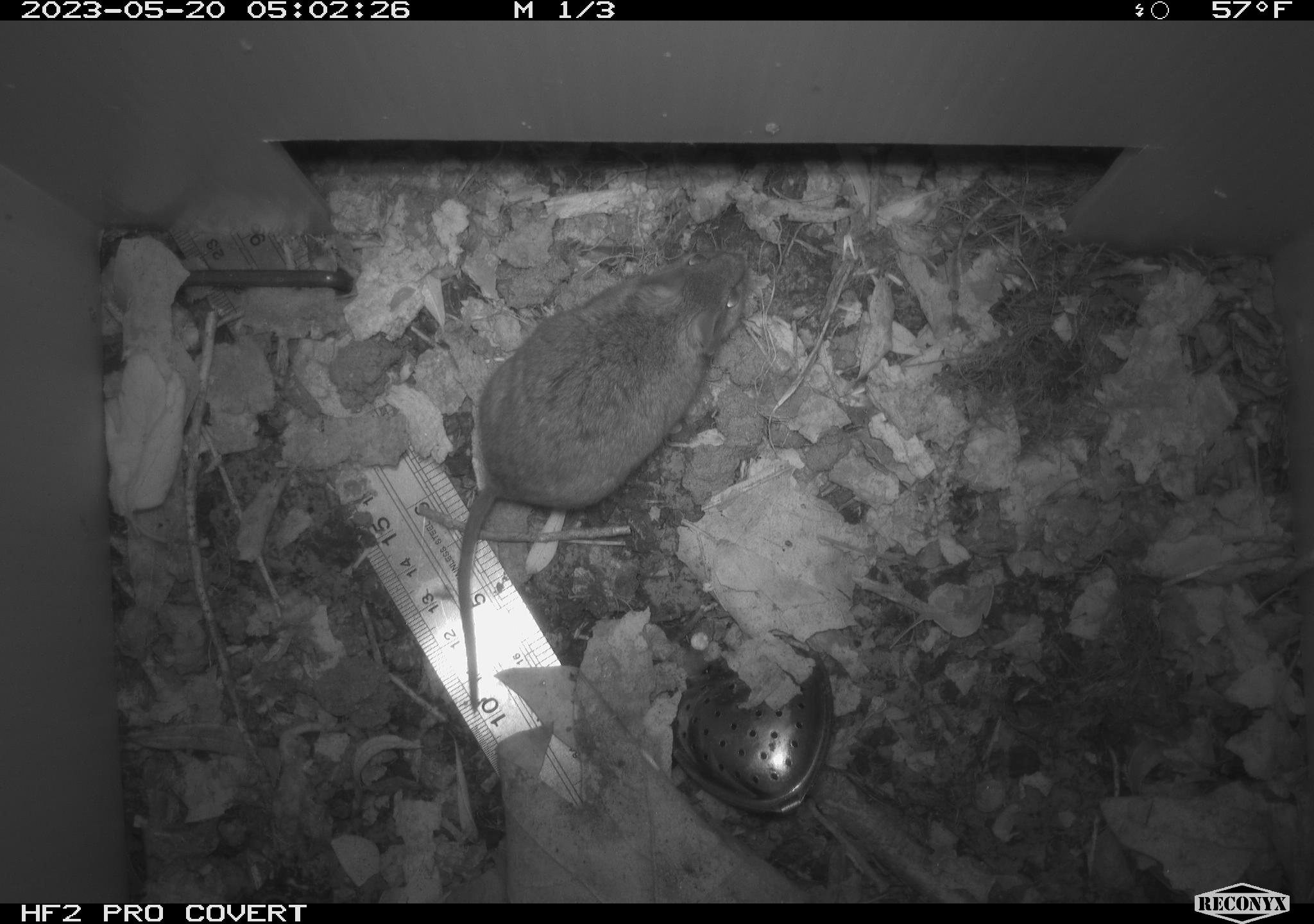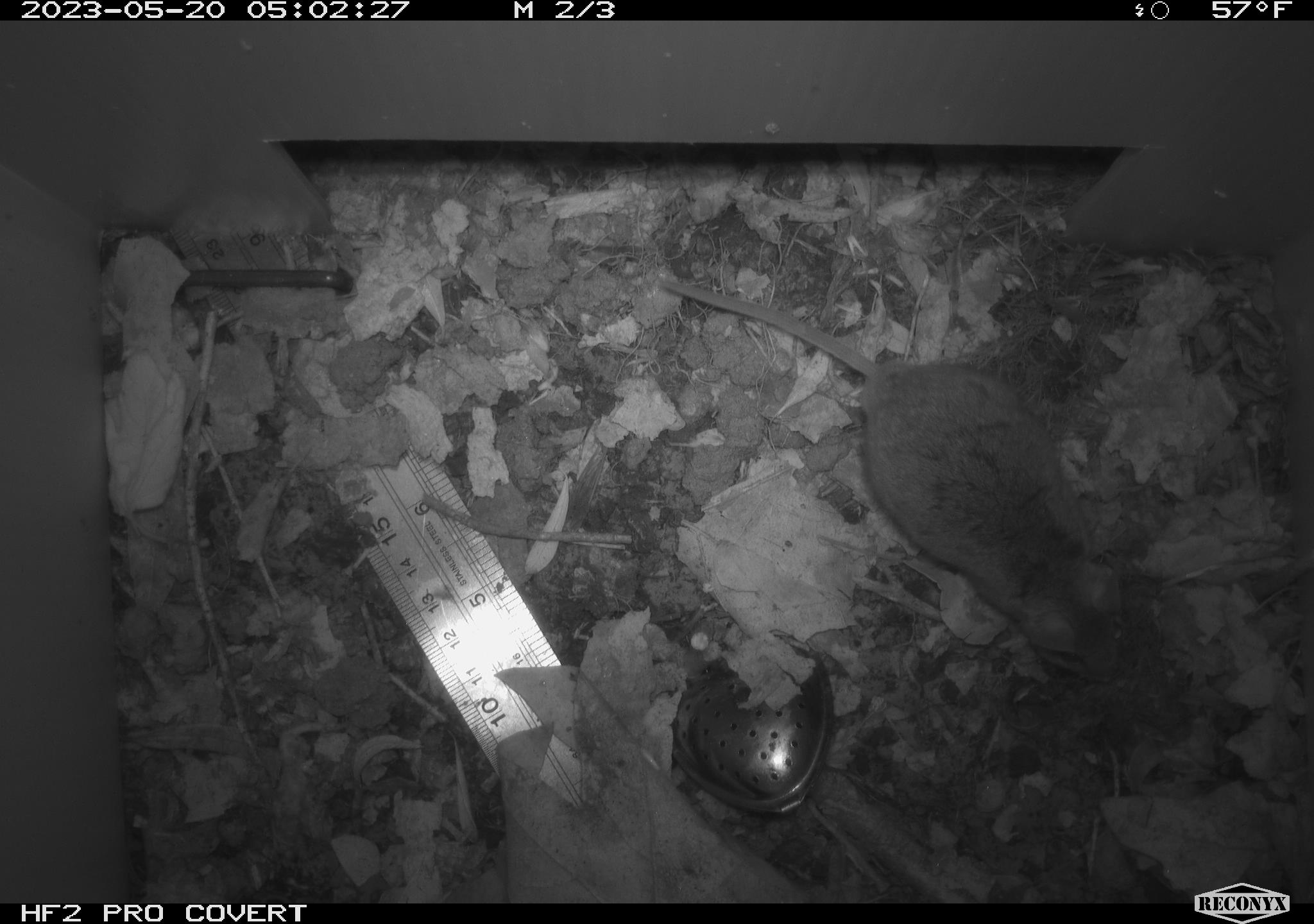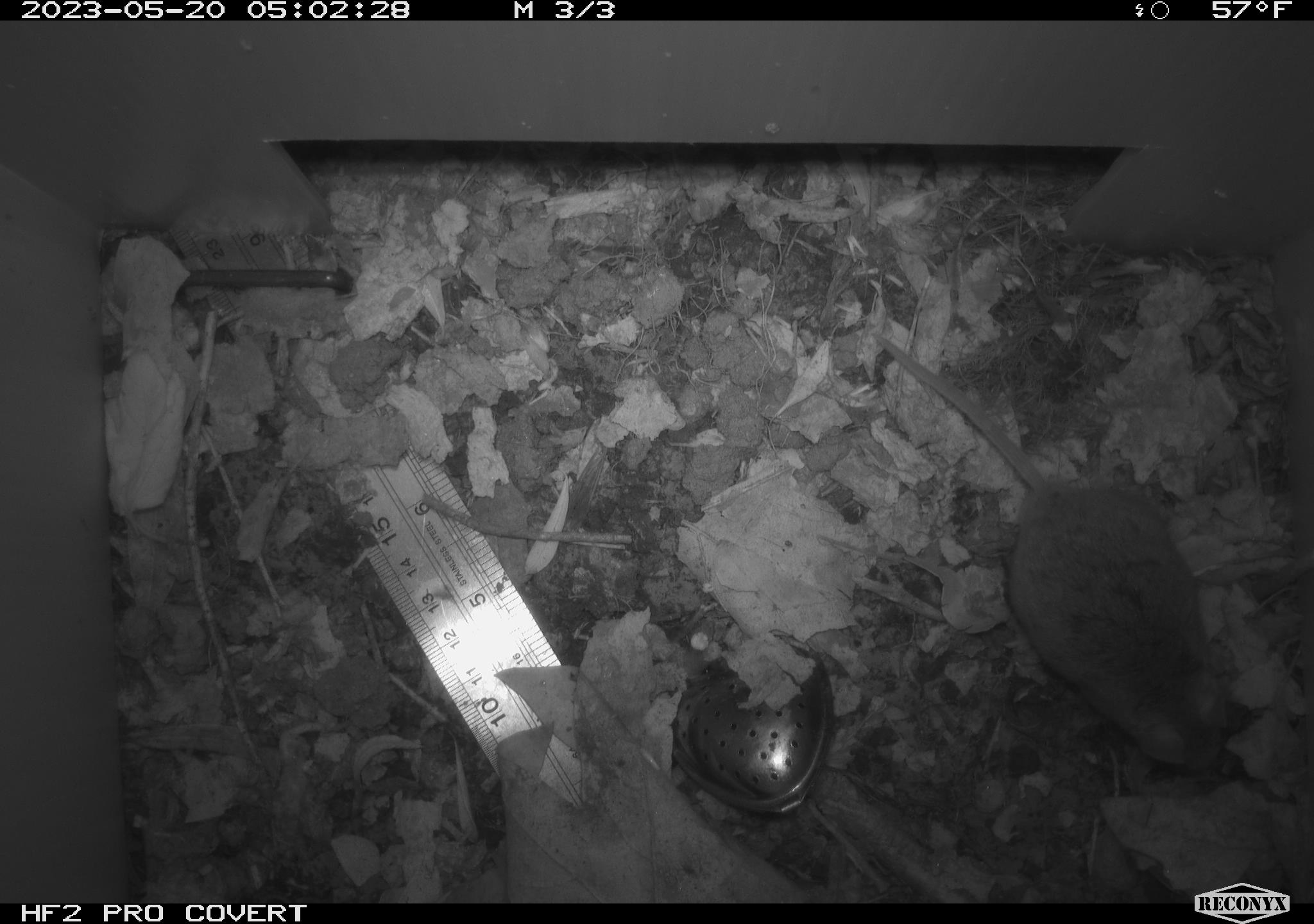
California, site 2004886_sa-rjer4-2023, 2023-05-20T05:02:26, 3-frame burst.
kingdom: Animalia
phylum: Chordata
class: Mammalia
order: Rodentia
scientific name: Rodentia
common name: mouse species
Mouse species (Rodentia).